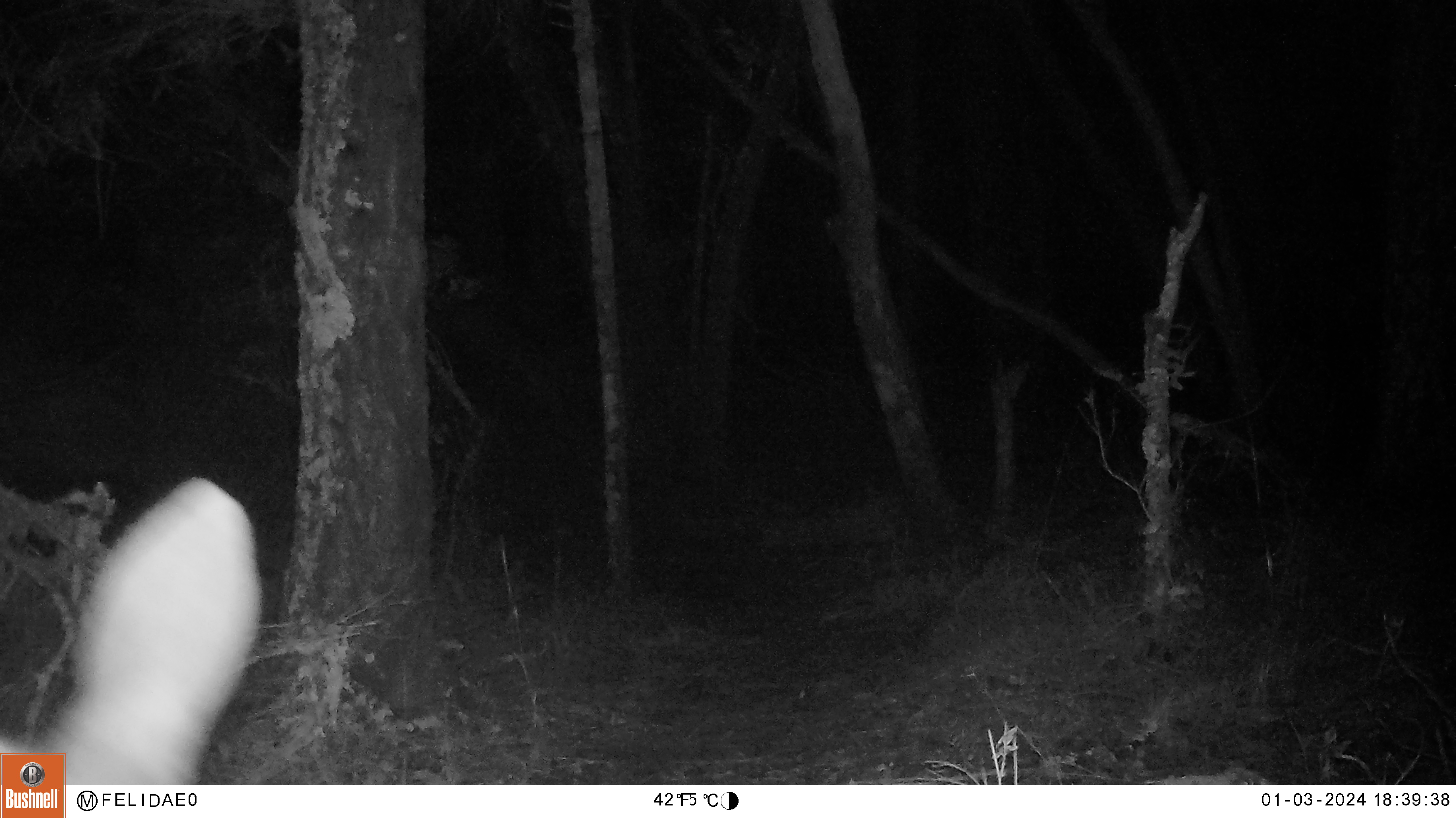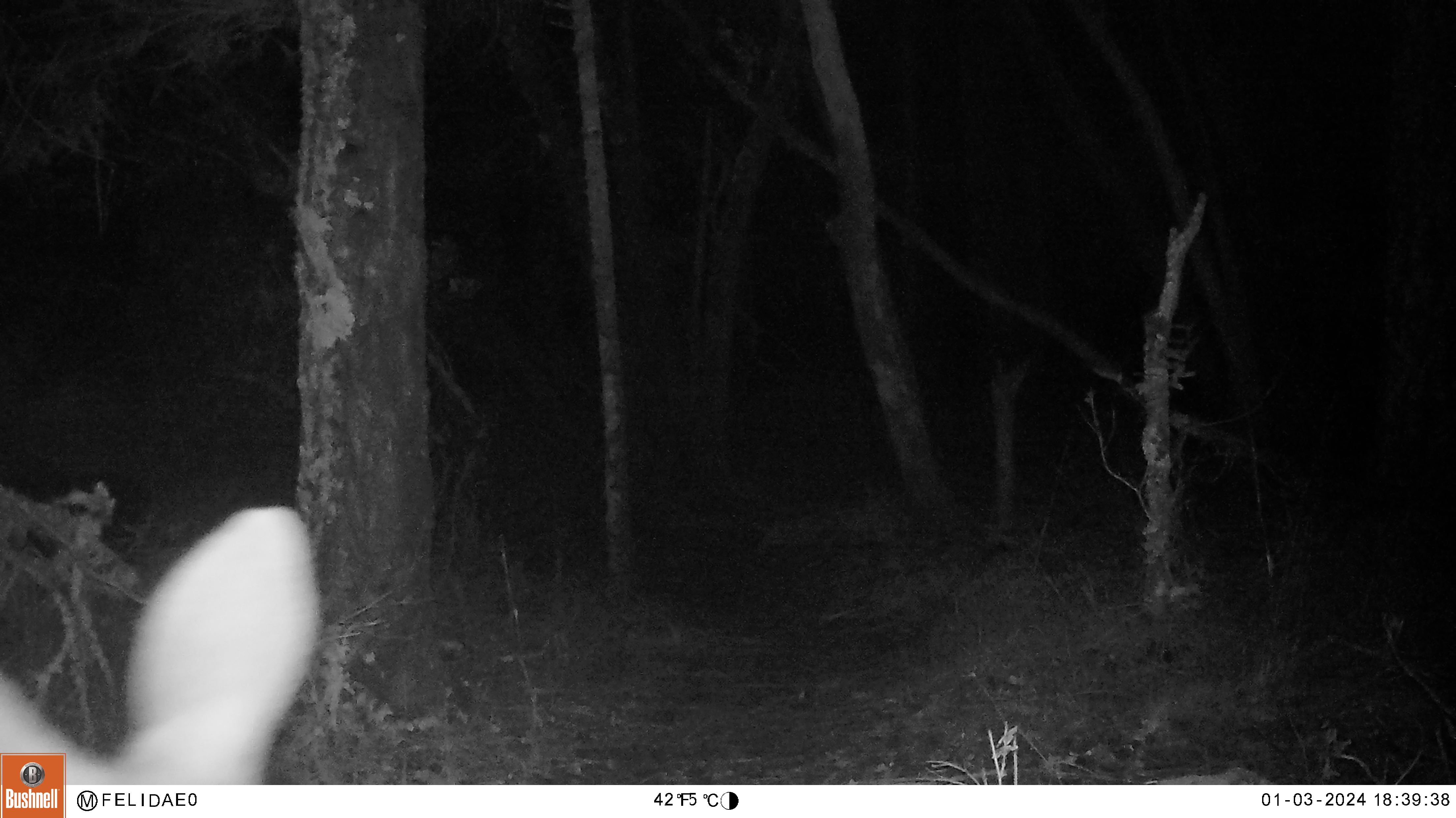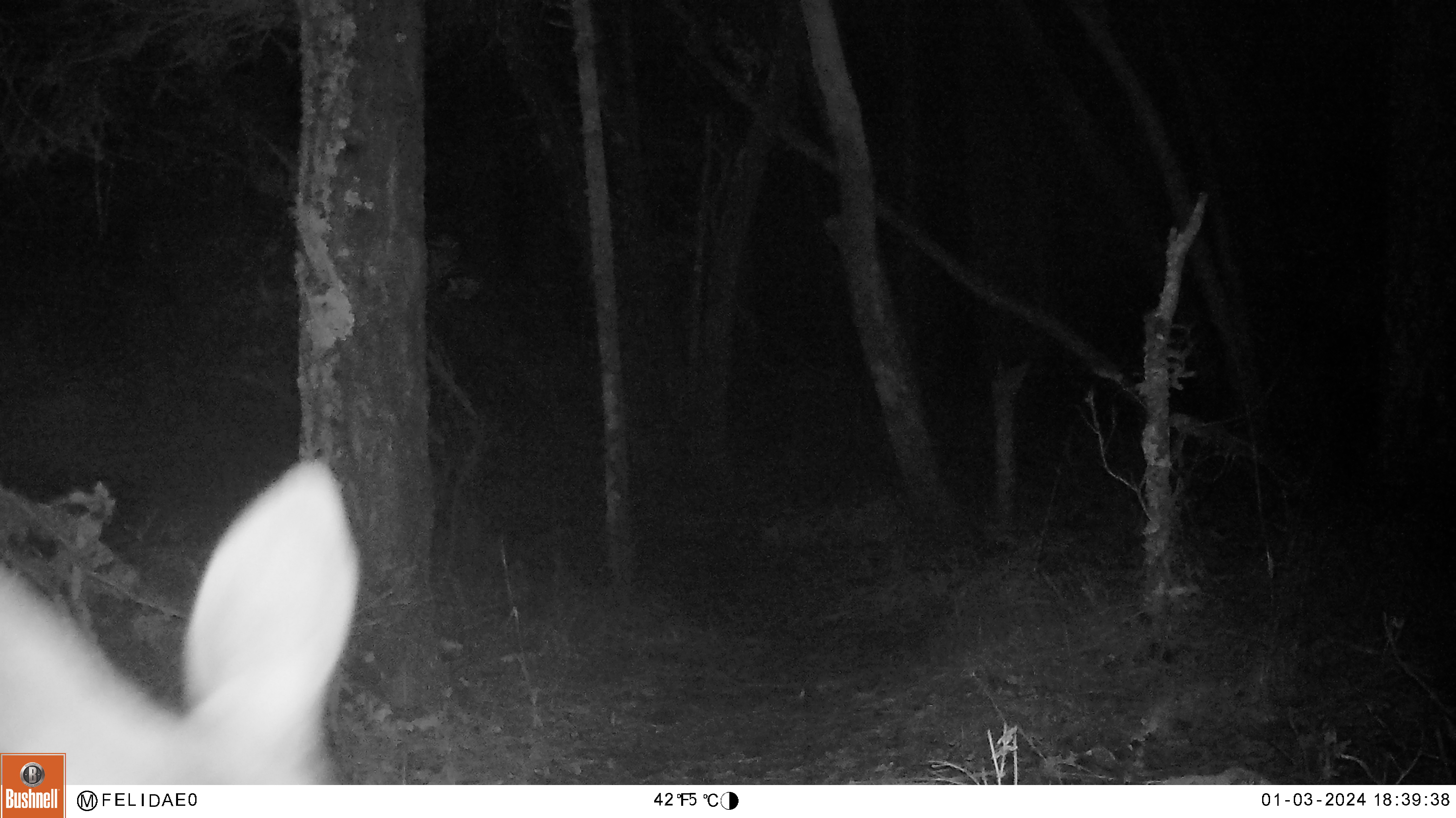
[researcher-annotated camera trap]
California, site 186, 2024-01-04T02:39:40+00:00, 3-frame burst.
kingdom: Animalia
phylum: Chordata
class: Mammalia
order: Artiodactyla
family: Cervidae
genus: Odocoileus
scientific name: Odocoileus hemionus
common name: mule deer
Mule deer (Odocoileus hemionus).